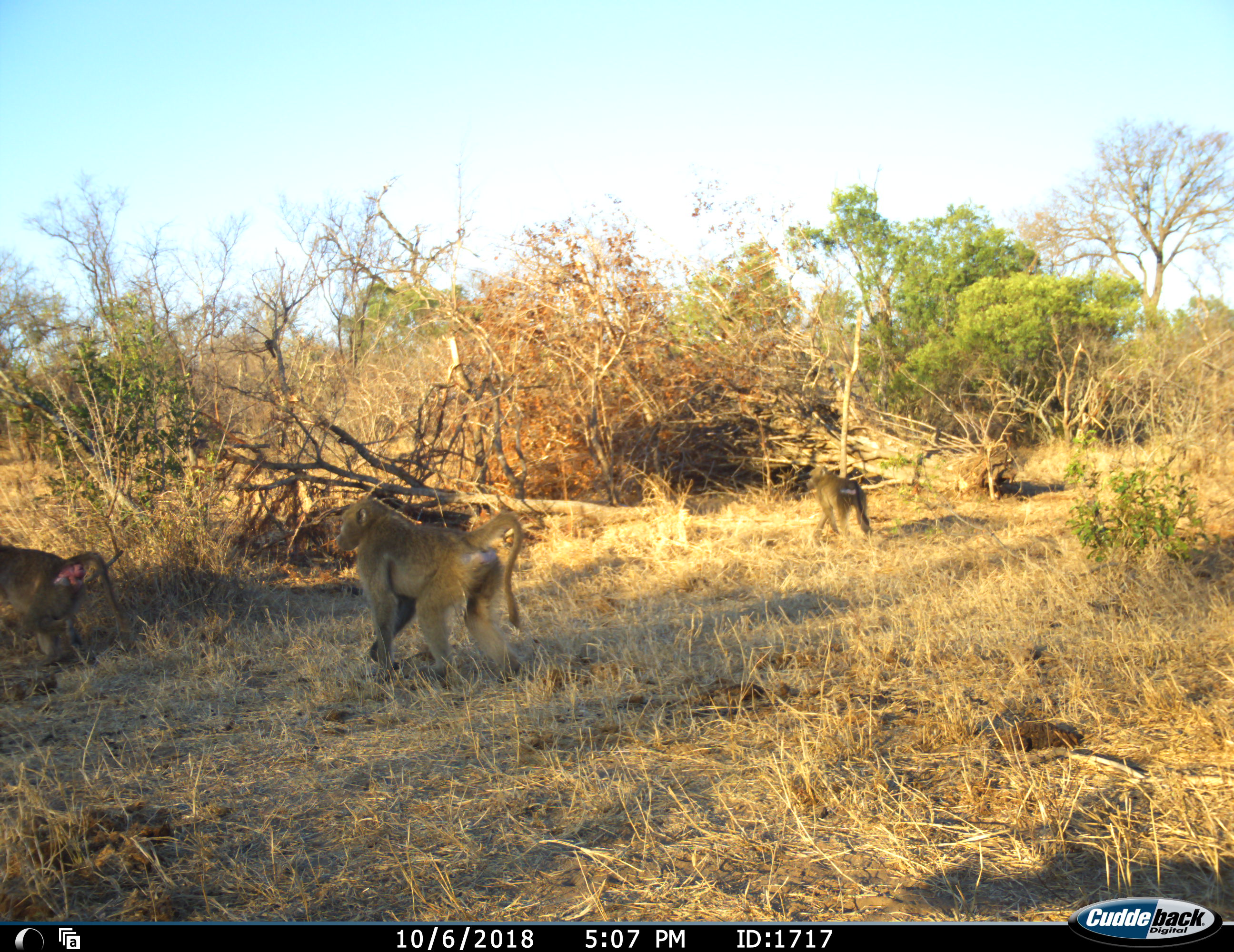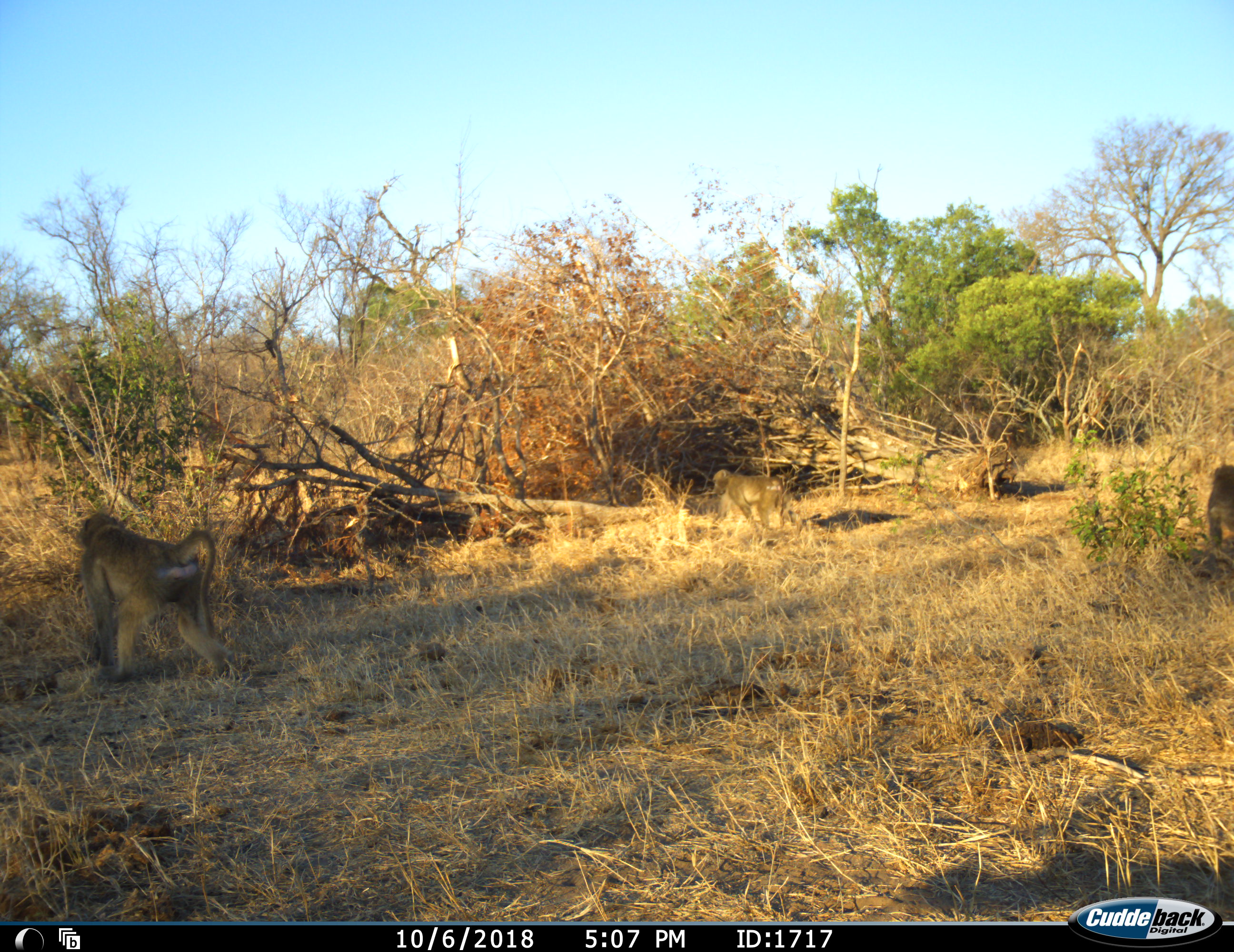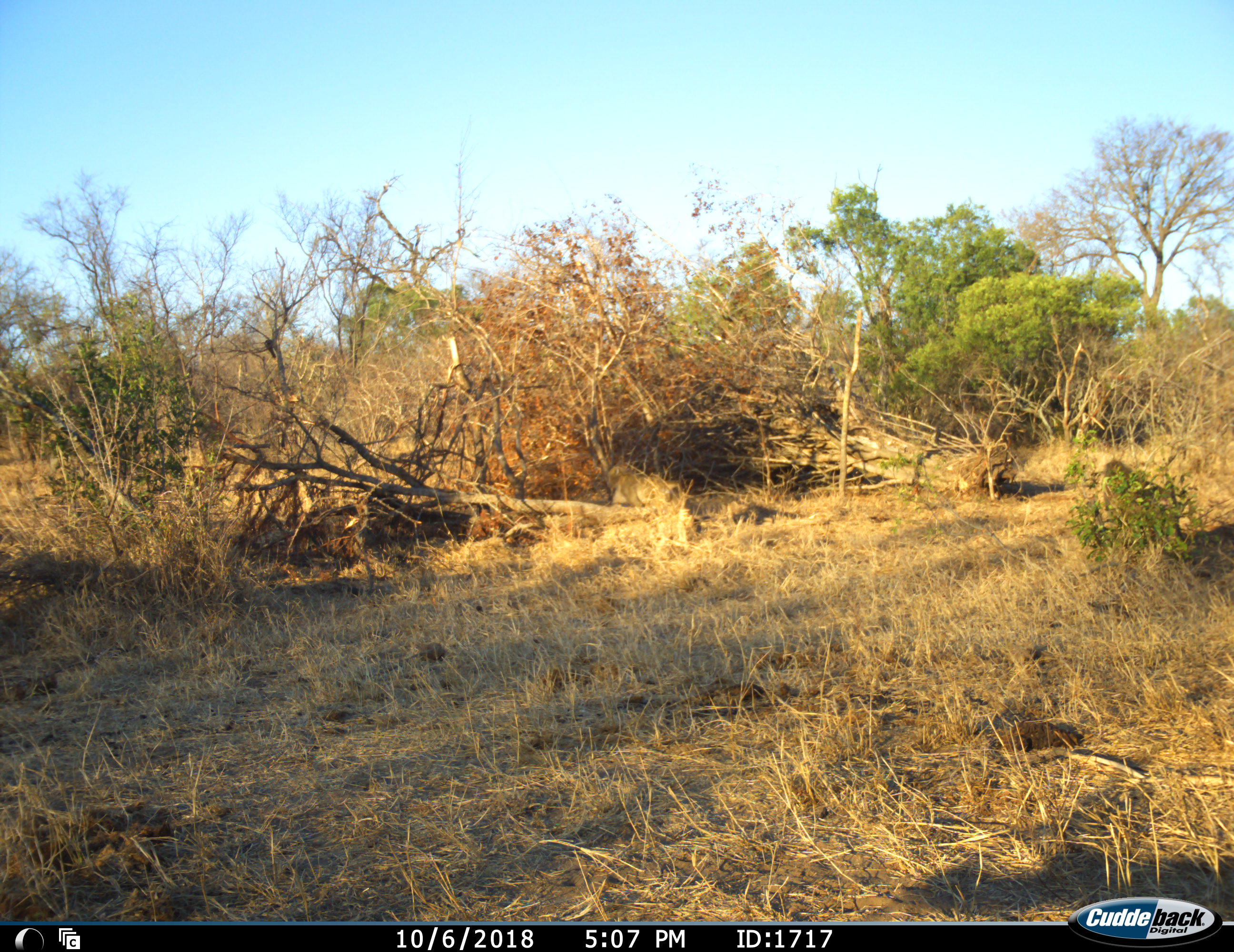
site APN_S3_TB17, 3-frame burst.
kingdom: Animalia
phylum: Chordata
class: Mammalia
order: Primates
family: Cercopithecidae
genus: Papio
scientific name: Papio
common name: baboon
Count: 4.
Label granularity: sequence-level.